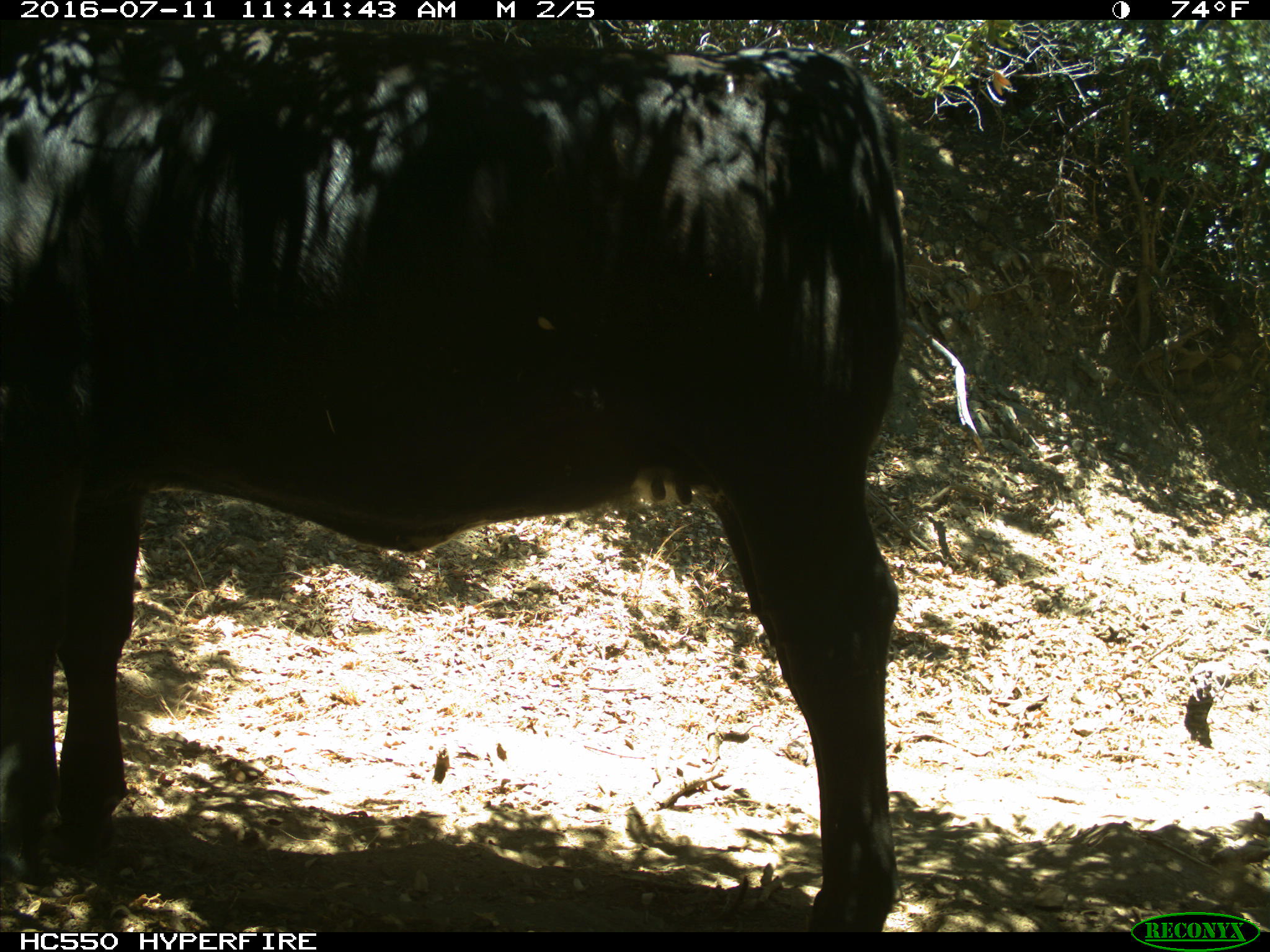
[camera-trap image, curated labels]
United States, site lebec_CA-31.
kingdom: Animalia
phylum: Chordata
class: Mammalia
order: Artiodactyla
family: Bovidae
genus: Bos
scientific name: Bos taurus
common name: domestic cow